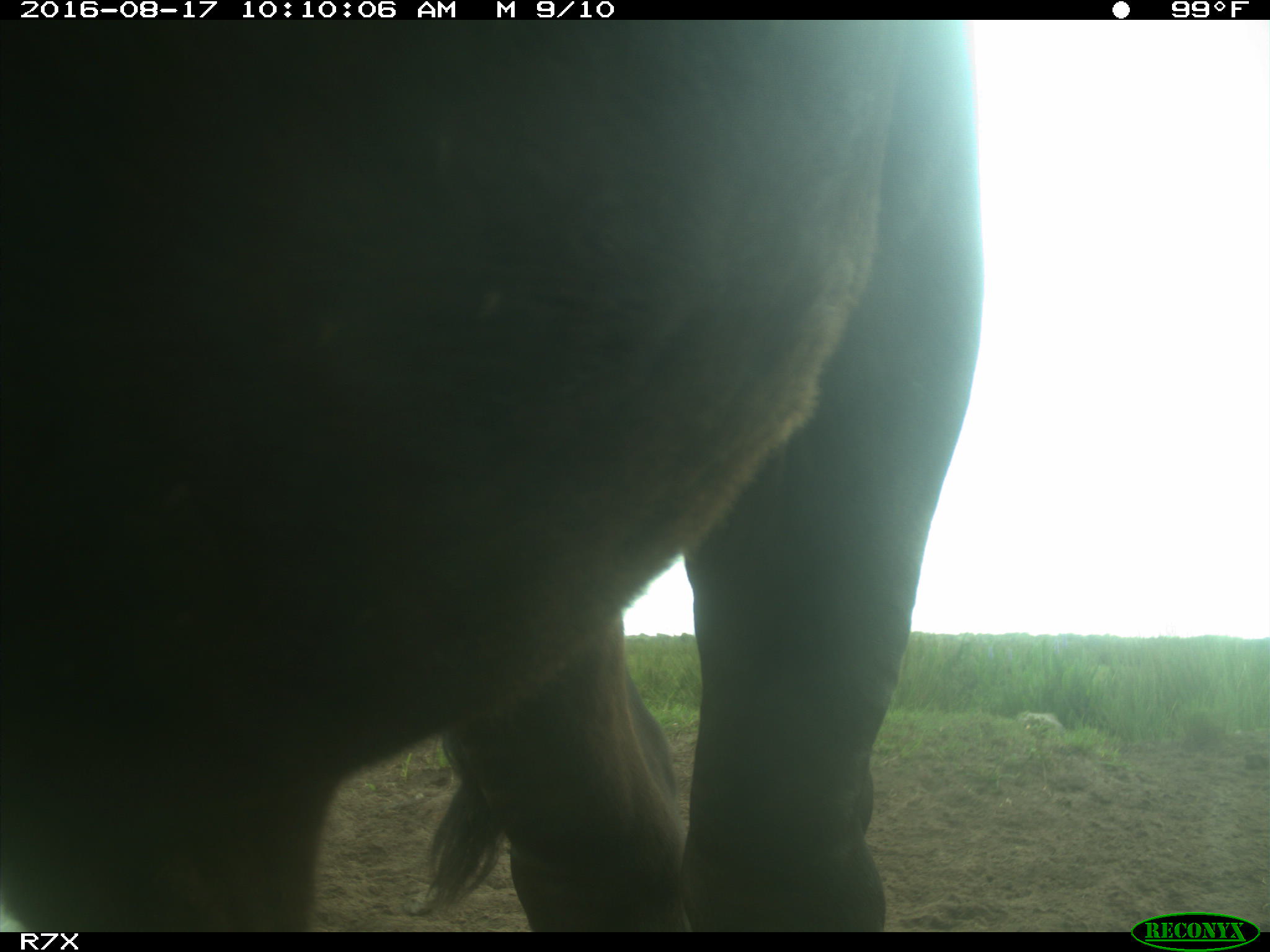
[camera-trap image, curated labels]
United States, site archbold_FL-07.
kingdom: Animalia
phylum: Chordata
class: Mammalia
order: Artiodactyla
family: Bovidae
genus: Bos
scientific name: Bos taurus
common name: domestic cow